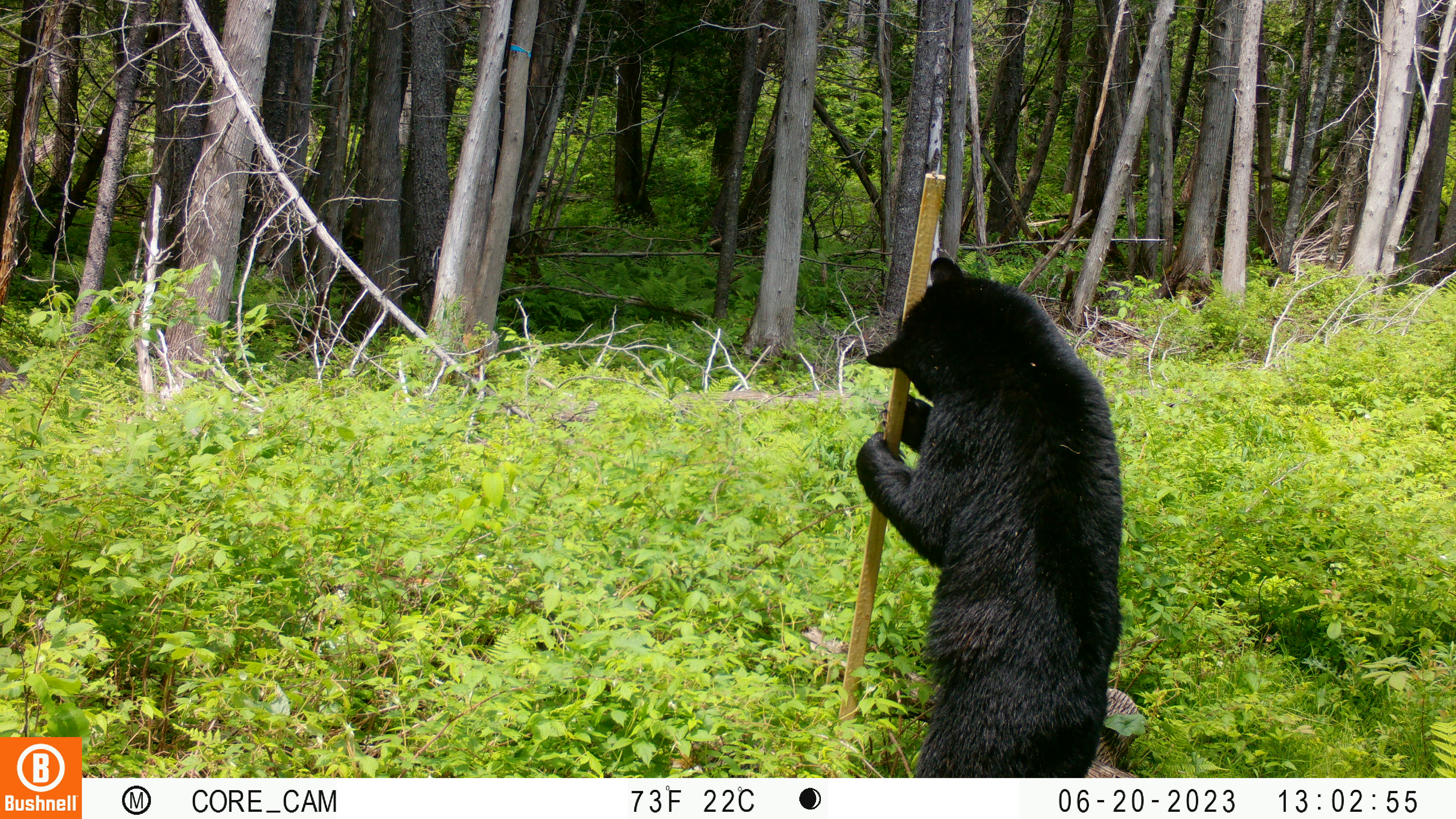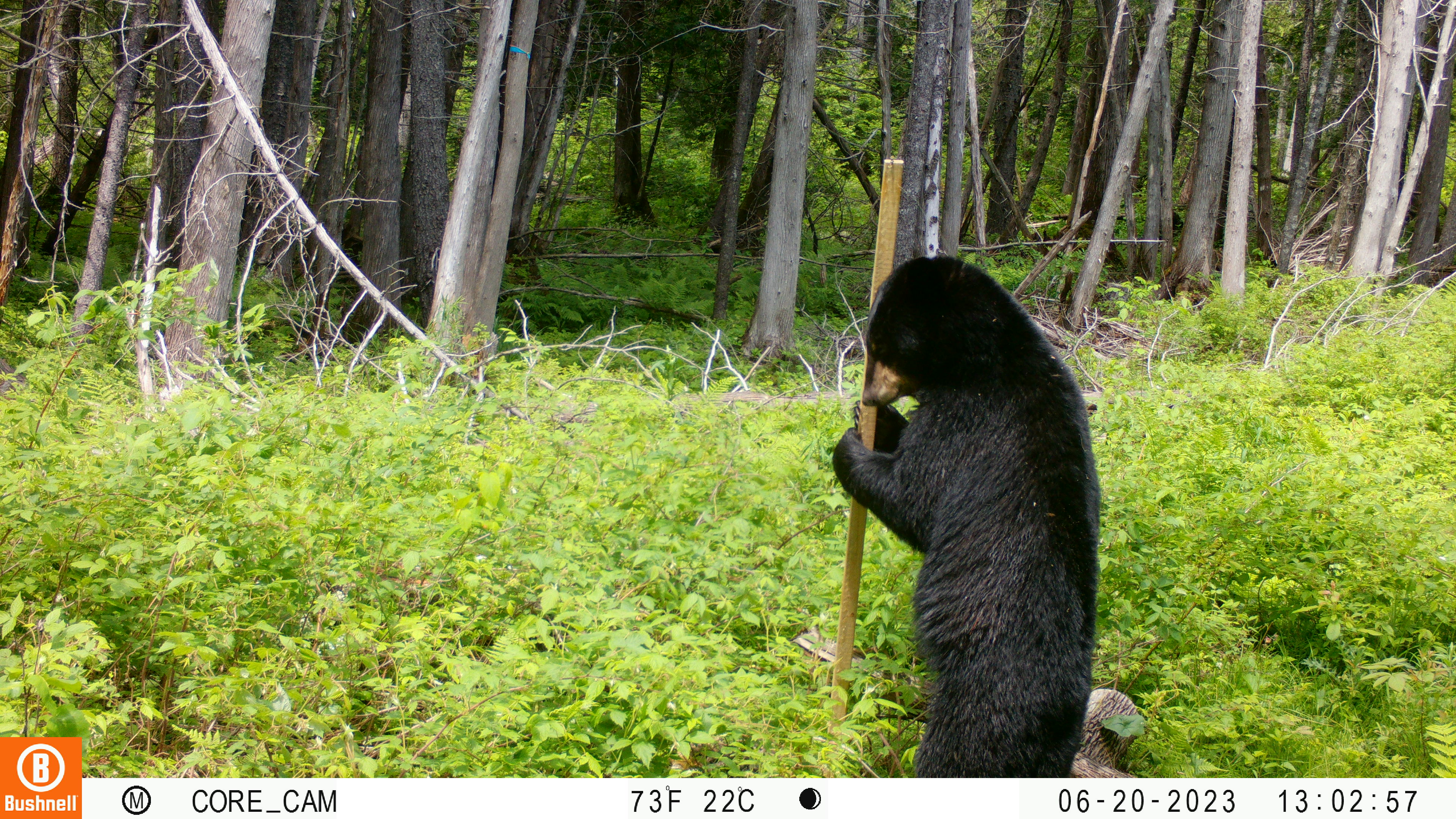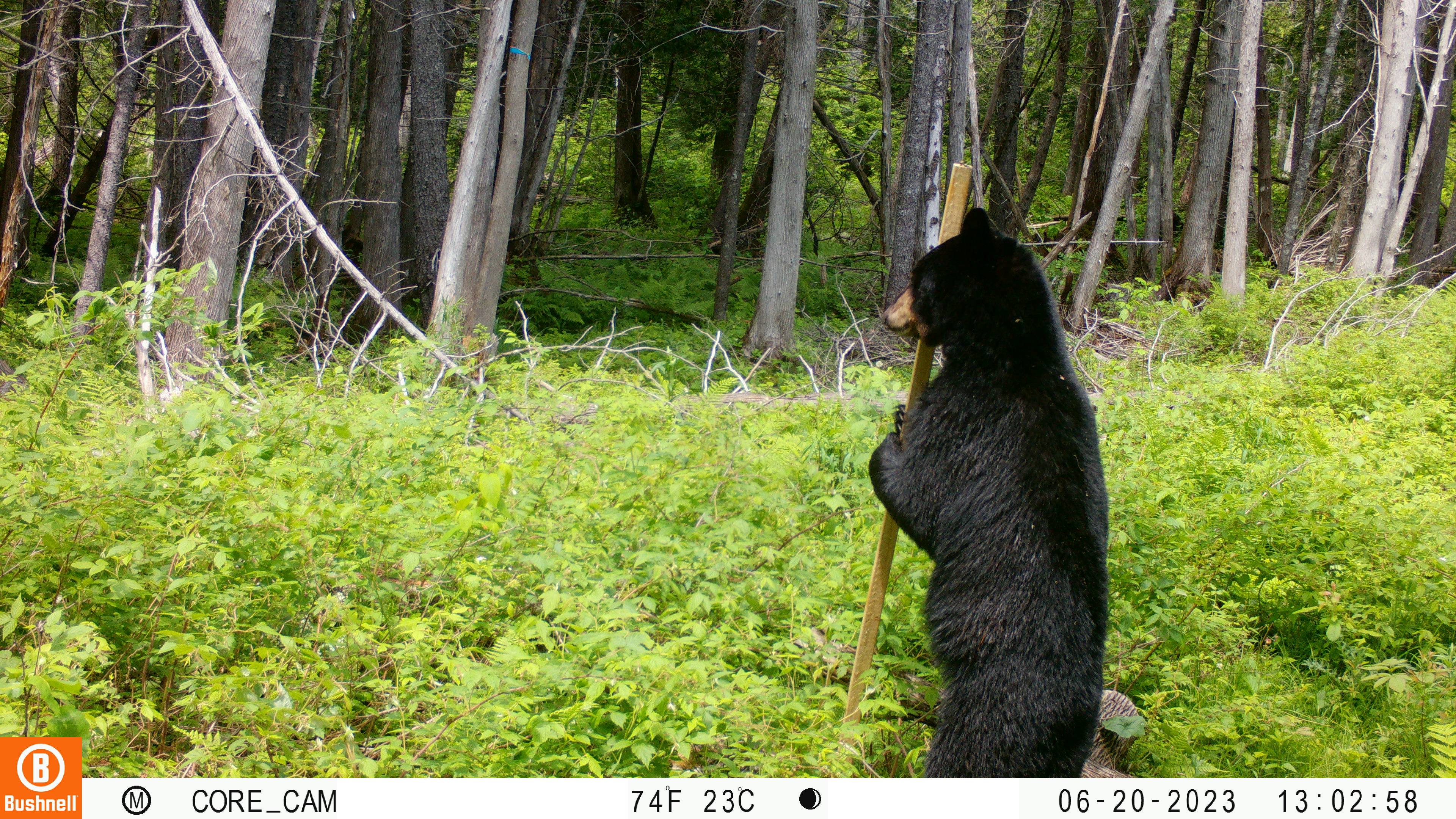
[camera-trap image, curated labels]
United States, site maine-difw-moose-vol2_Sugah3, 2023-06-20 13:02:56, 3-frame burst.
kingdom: Animalia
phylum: Chordata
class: Mammalia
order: Carnivora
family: Ursidae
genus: Ursus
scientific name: Ursus americanus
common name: black bear